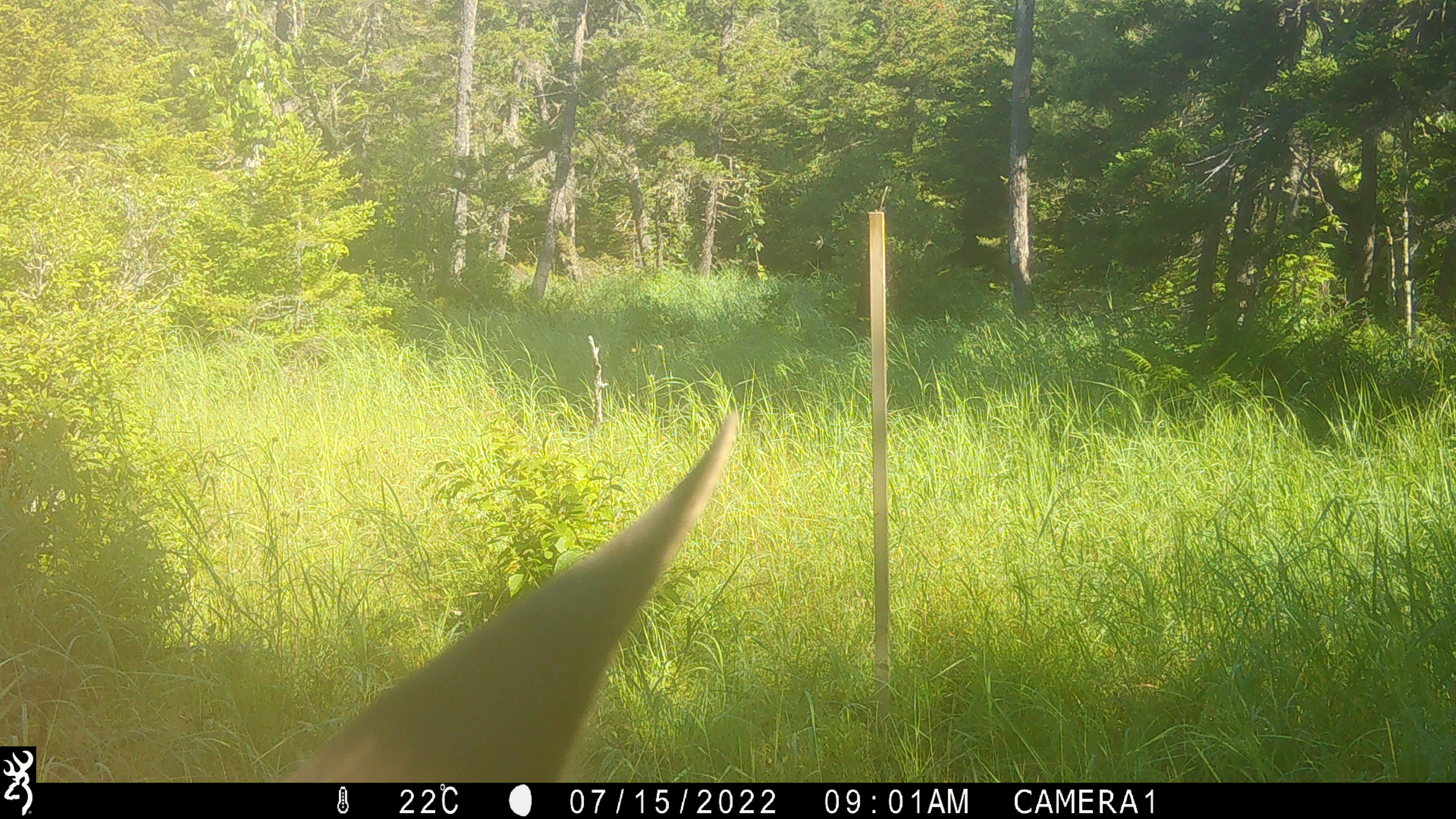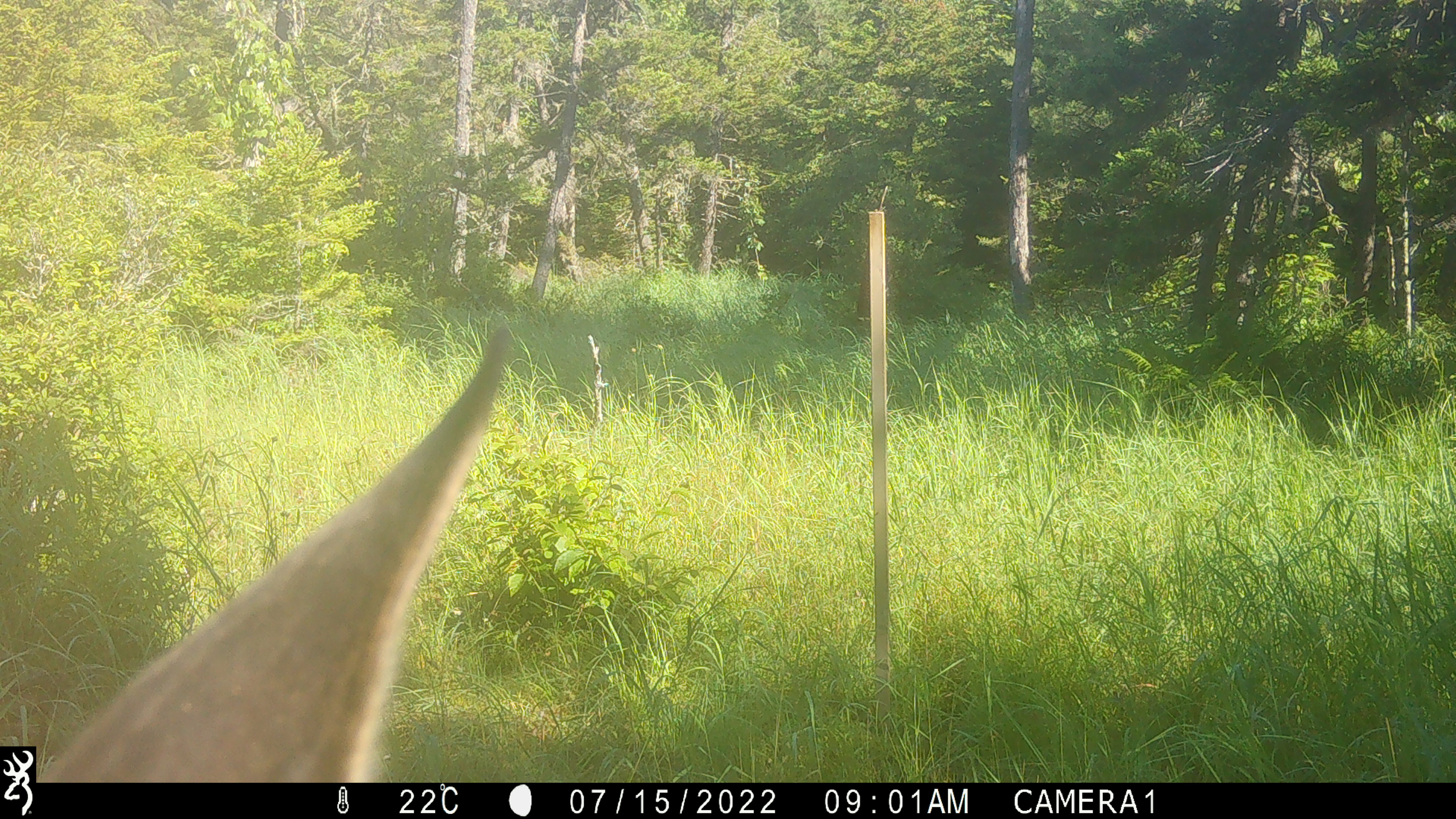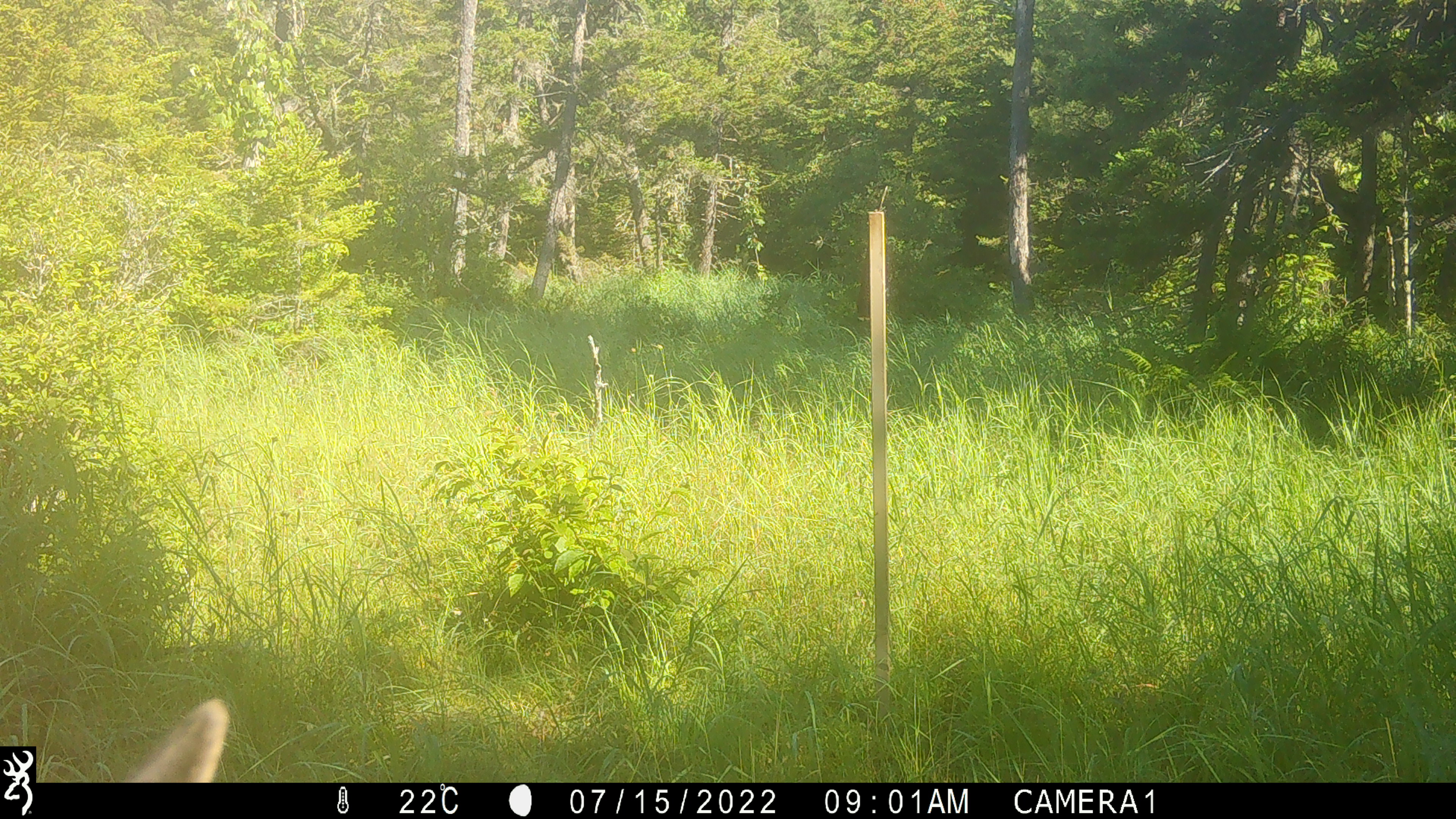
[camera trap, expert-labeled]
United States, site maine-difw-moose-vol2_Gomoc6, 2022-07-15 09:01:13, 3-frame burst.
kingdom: Animalia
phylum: Chordata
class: Mammalia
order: Artiodactyla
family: Cervidae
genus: Alces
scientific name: Alces alces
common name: moose